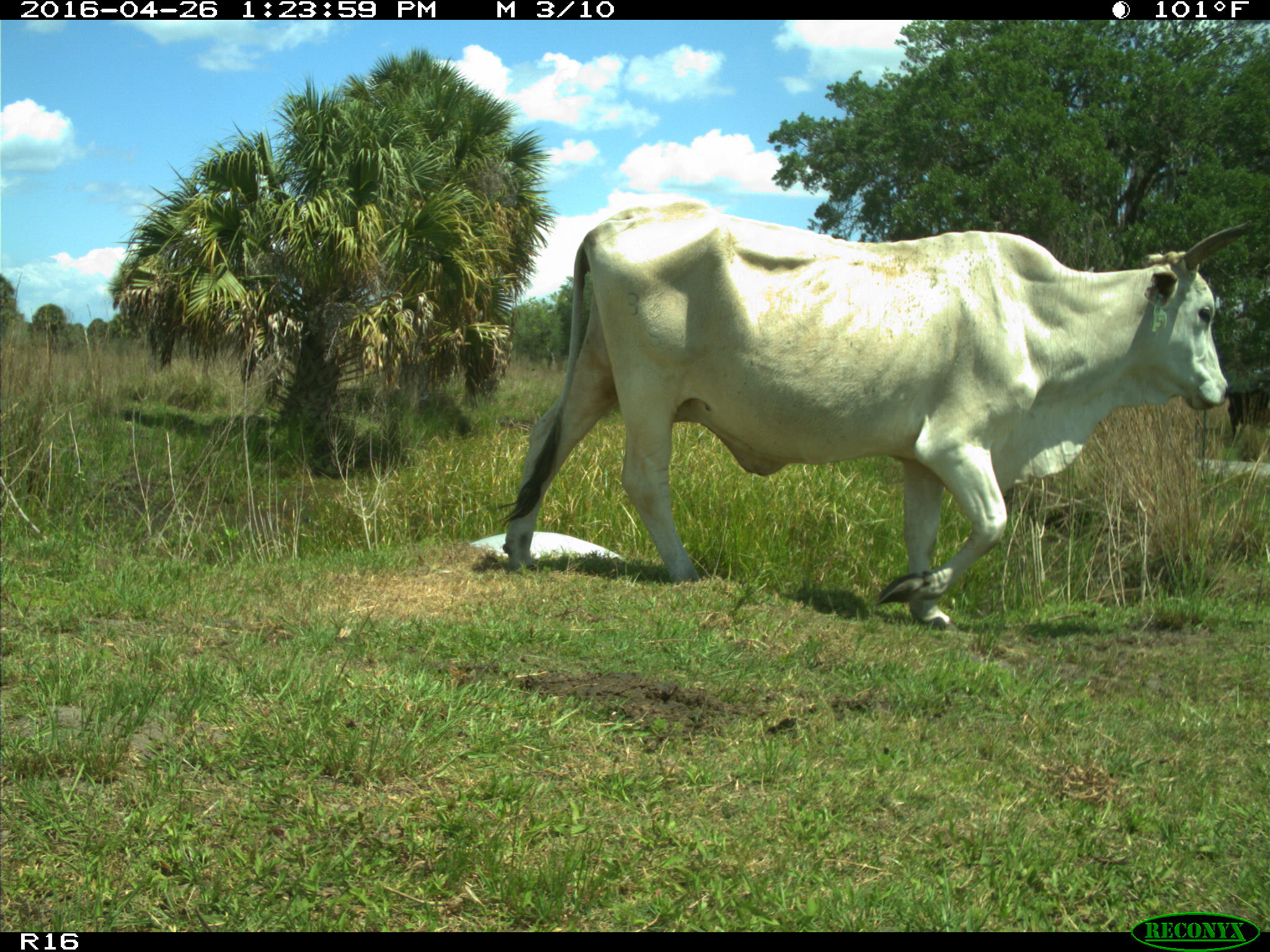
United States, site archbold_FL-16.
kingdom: Animalia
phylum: Chordata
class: Mammalia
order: Artiodactyla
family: Bovidae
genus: Bos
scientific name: Bos taurus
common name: domestic cow